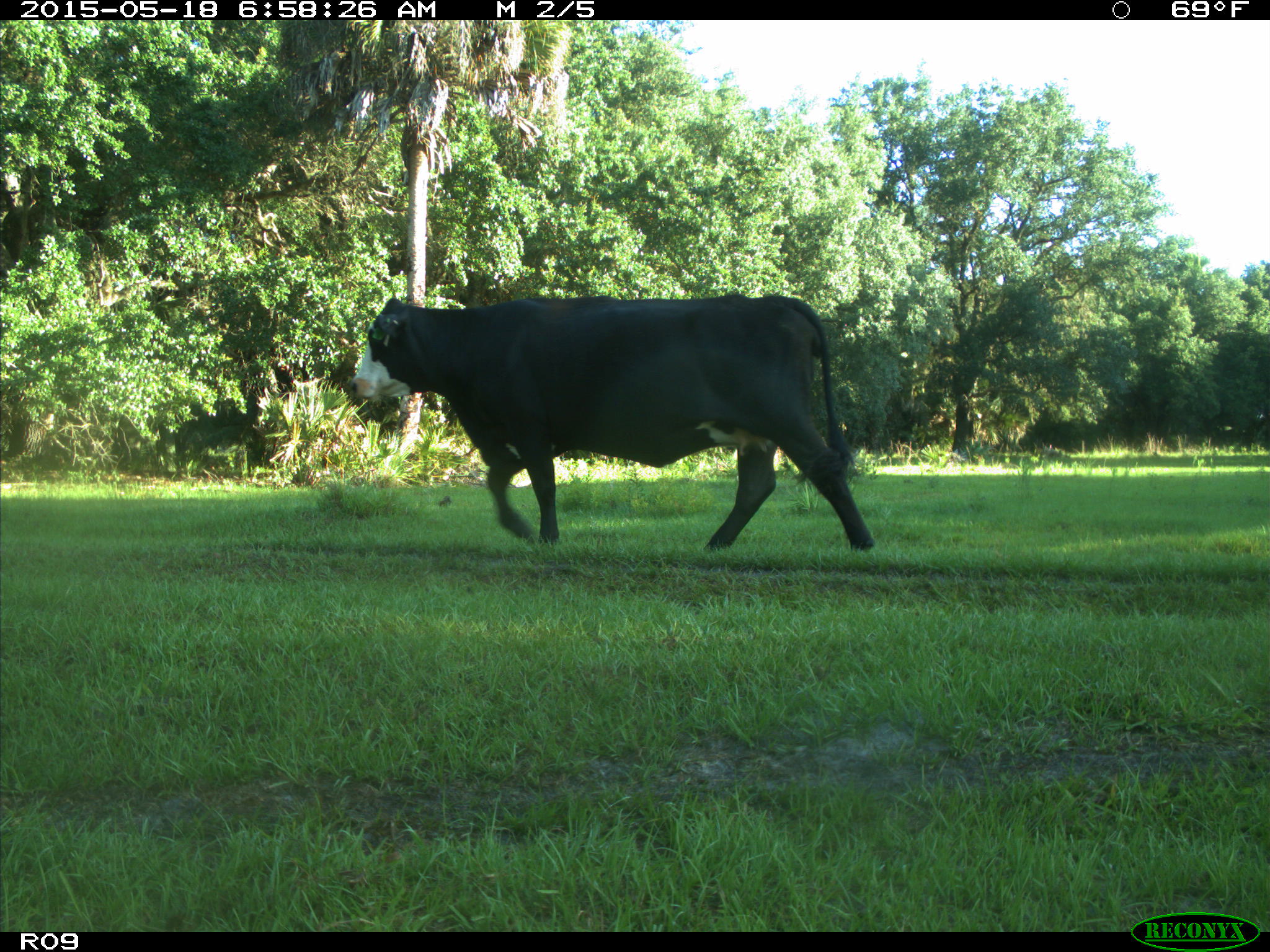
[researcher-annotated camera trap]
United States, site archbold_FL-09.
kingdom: Animalia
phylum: Chordata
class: Mammalia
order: Artiodactyla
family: Bovidae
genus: Bos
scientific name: Bos taurus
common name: domestic cow